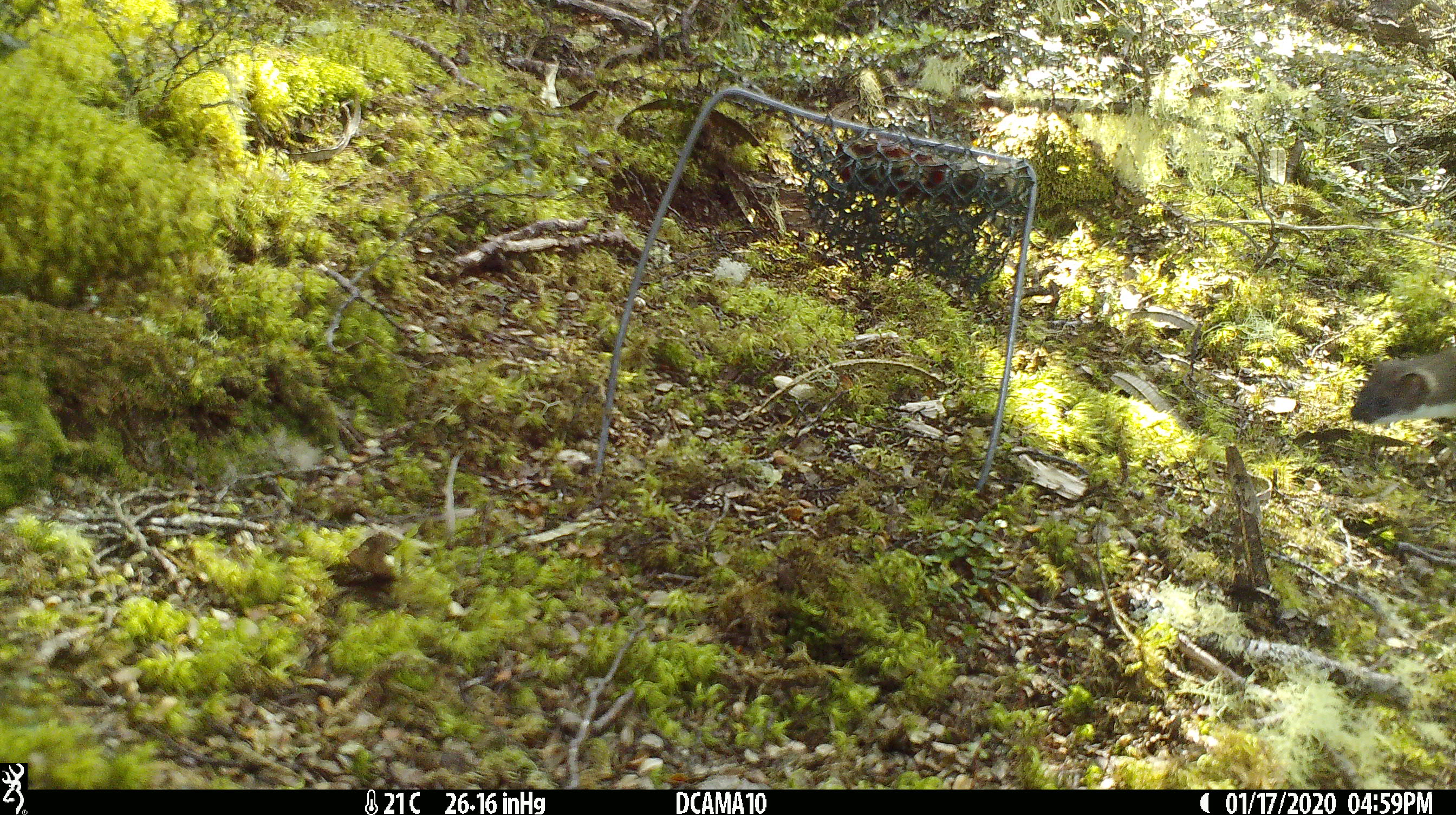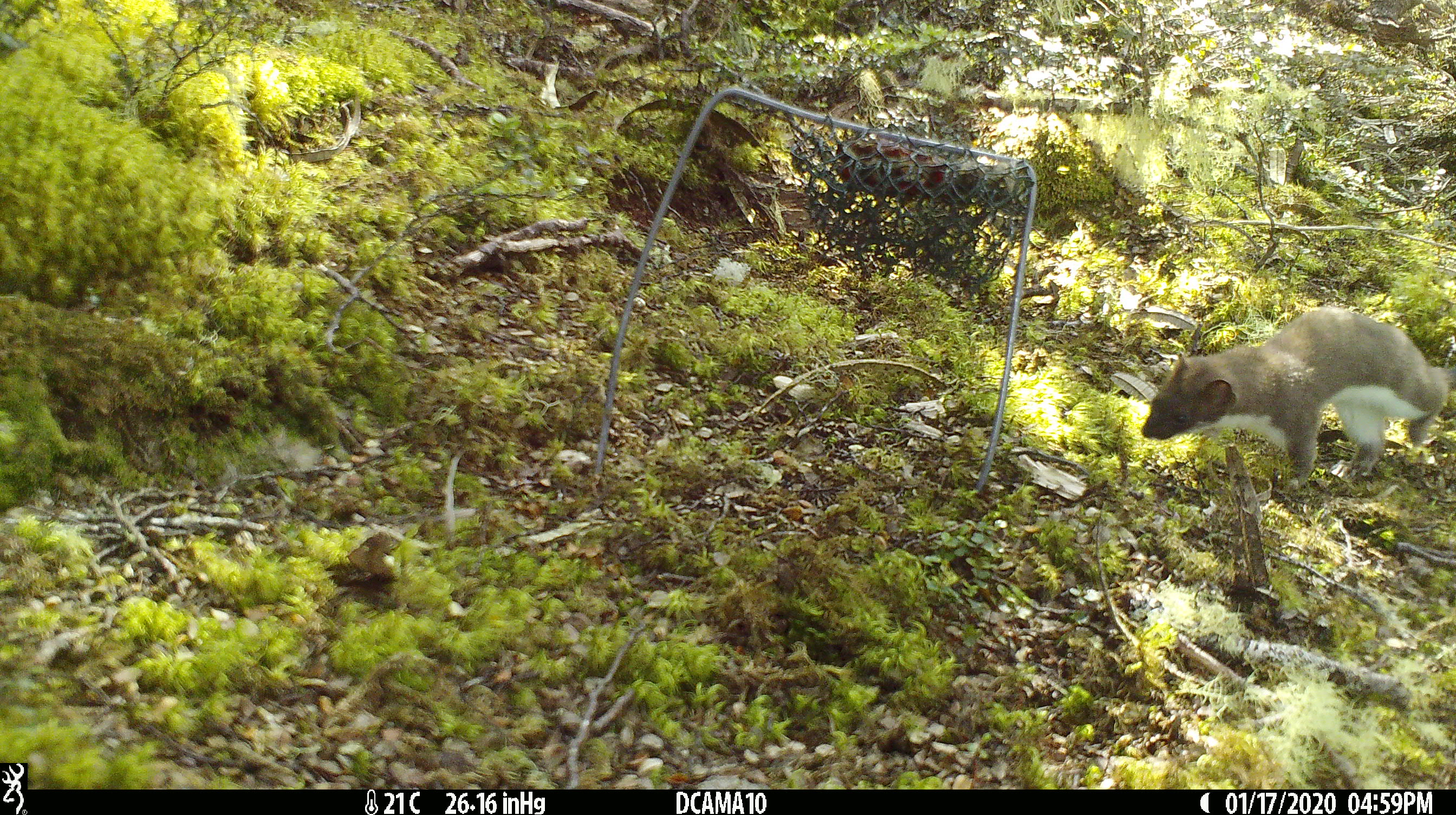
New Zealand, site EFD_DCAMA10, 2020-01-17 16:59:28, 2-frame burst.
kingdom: Animalia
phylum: Chordata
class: Mammalia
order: Carnivora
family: Mustelidae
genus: Mustela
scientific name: Mustela erminea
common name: stoat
Stoat (Mustela erminea).